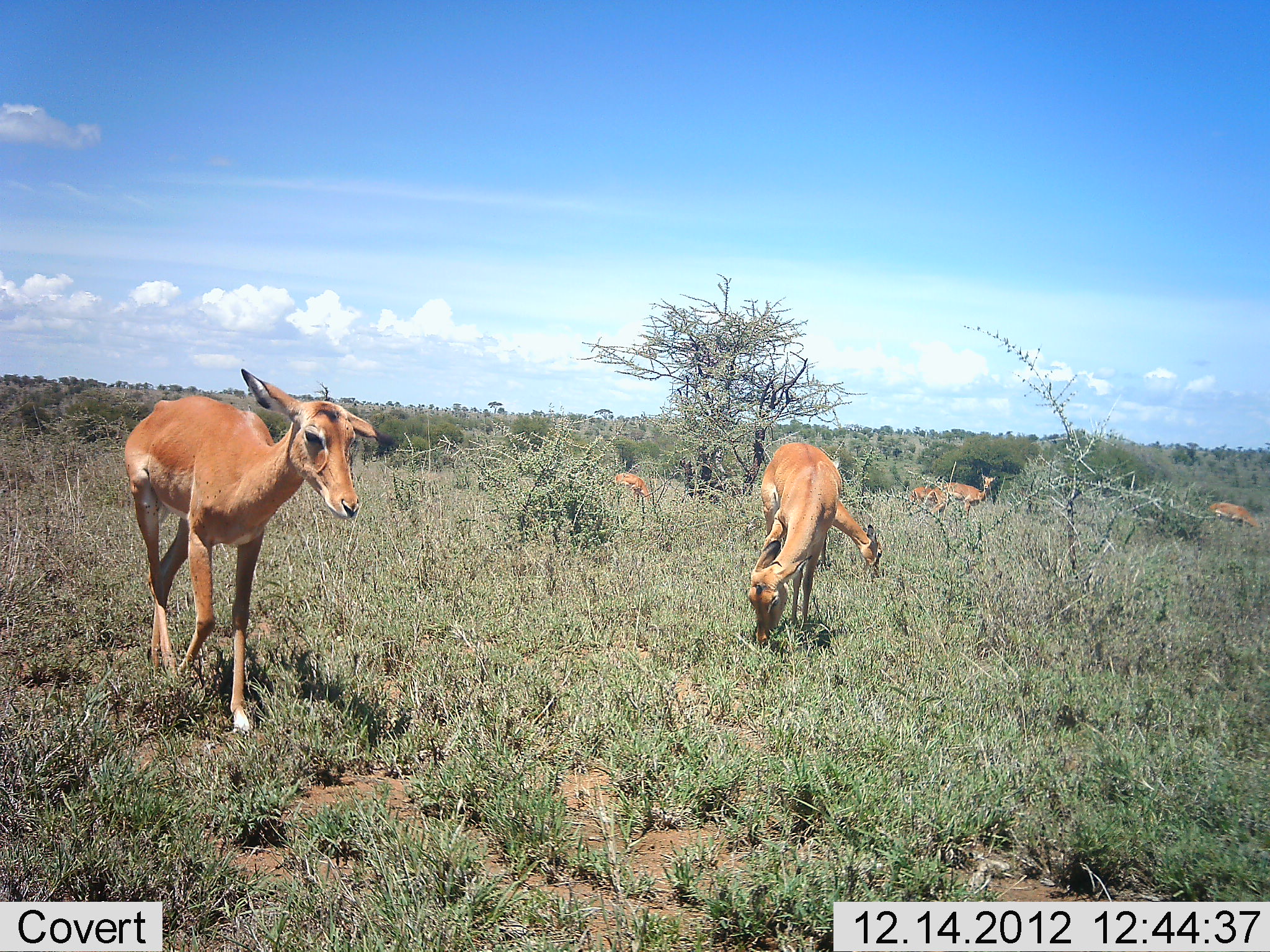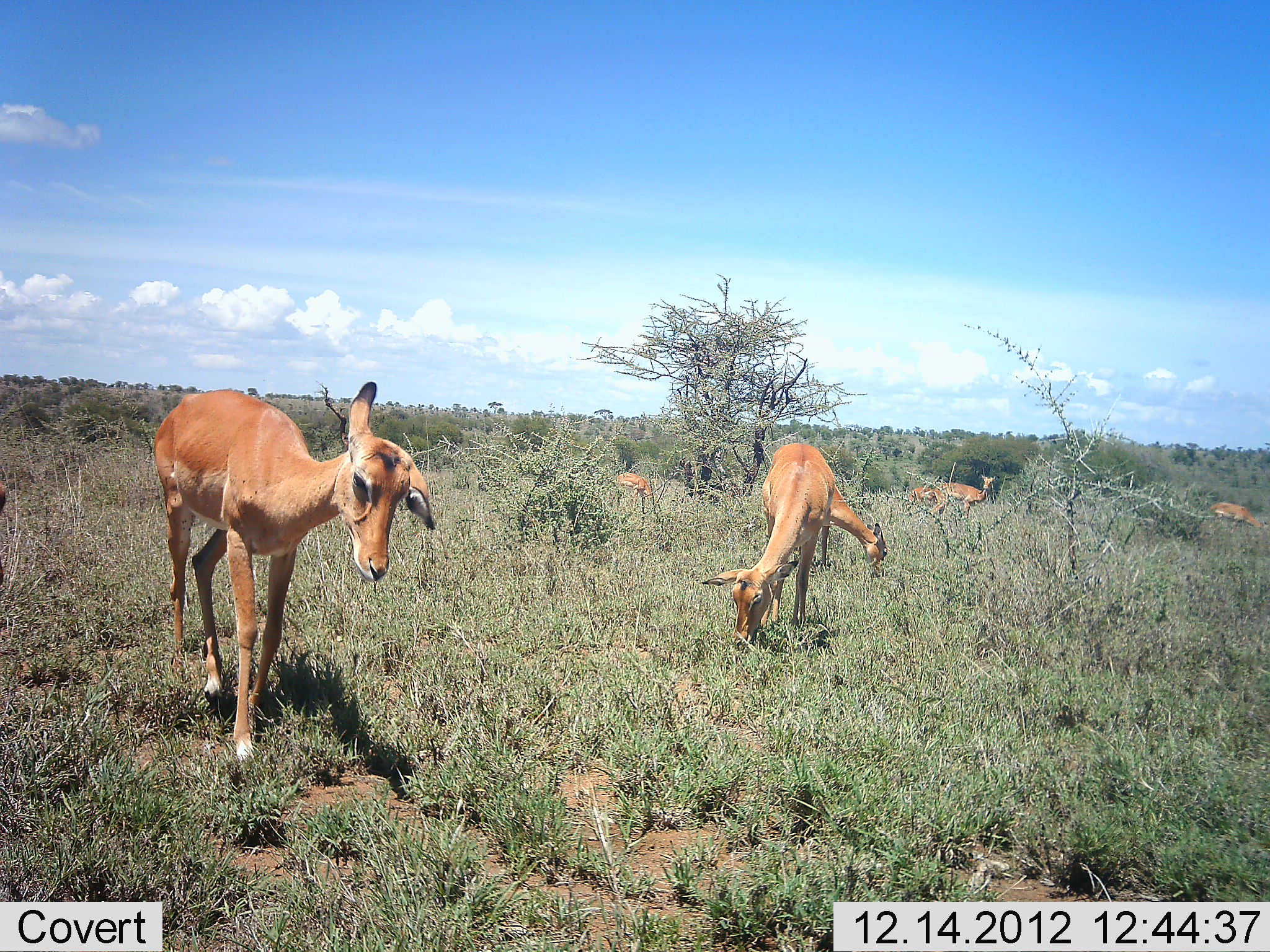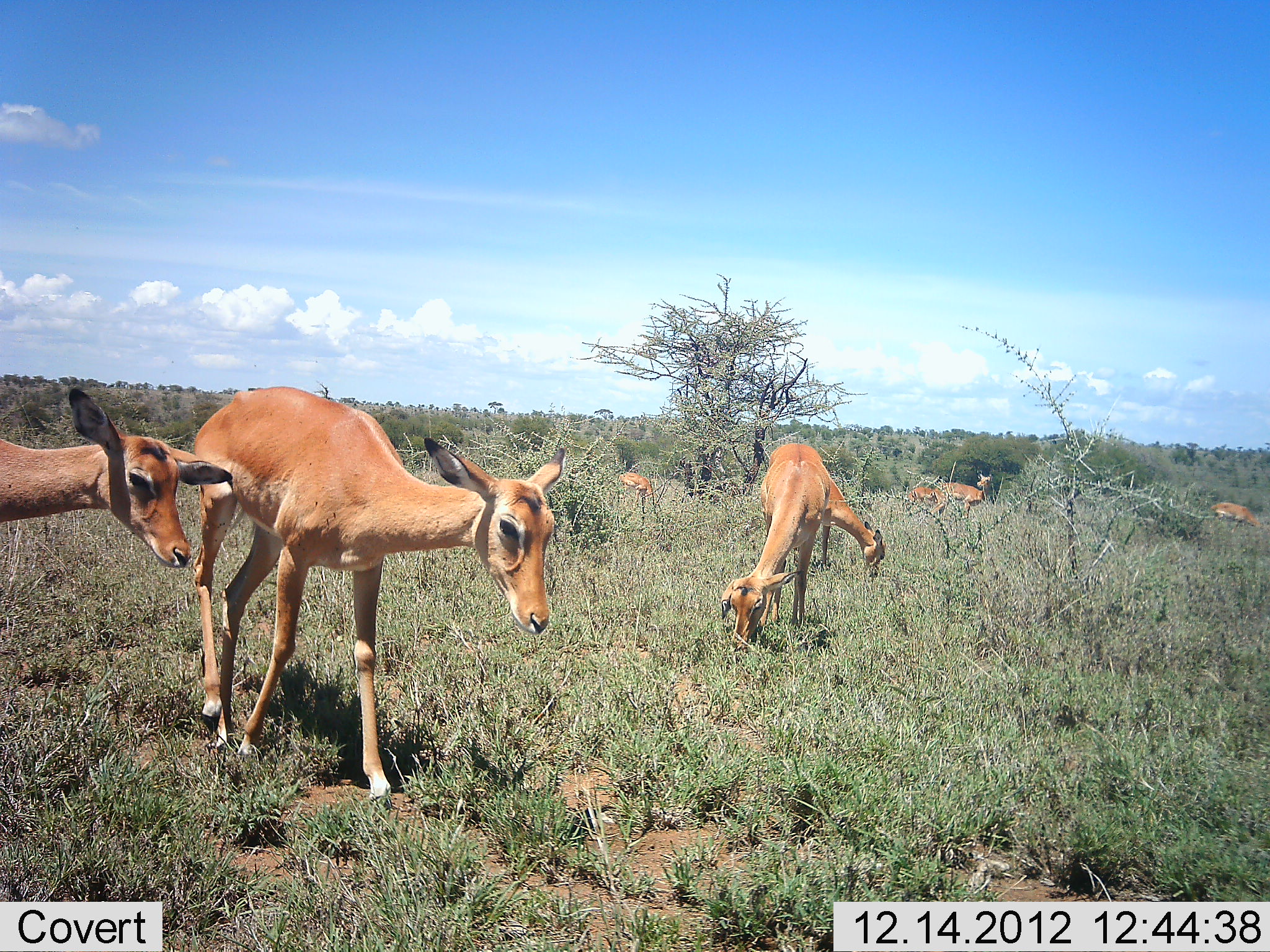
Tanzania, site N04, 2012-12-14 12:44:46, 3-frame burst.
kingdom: Animalia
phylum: Chordata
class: Mammalia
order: Artiodactyla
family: Bovidae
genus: Aepyceros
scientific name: Aepyceros melampus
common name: impala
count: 8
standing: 40%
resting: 0%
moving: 80%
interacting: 0%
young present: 0%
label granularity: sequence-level